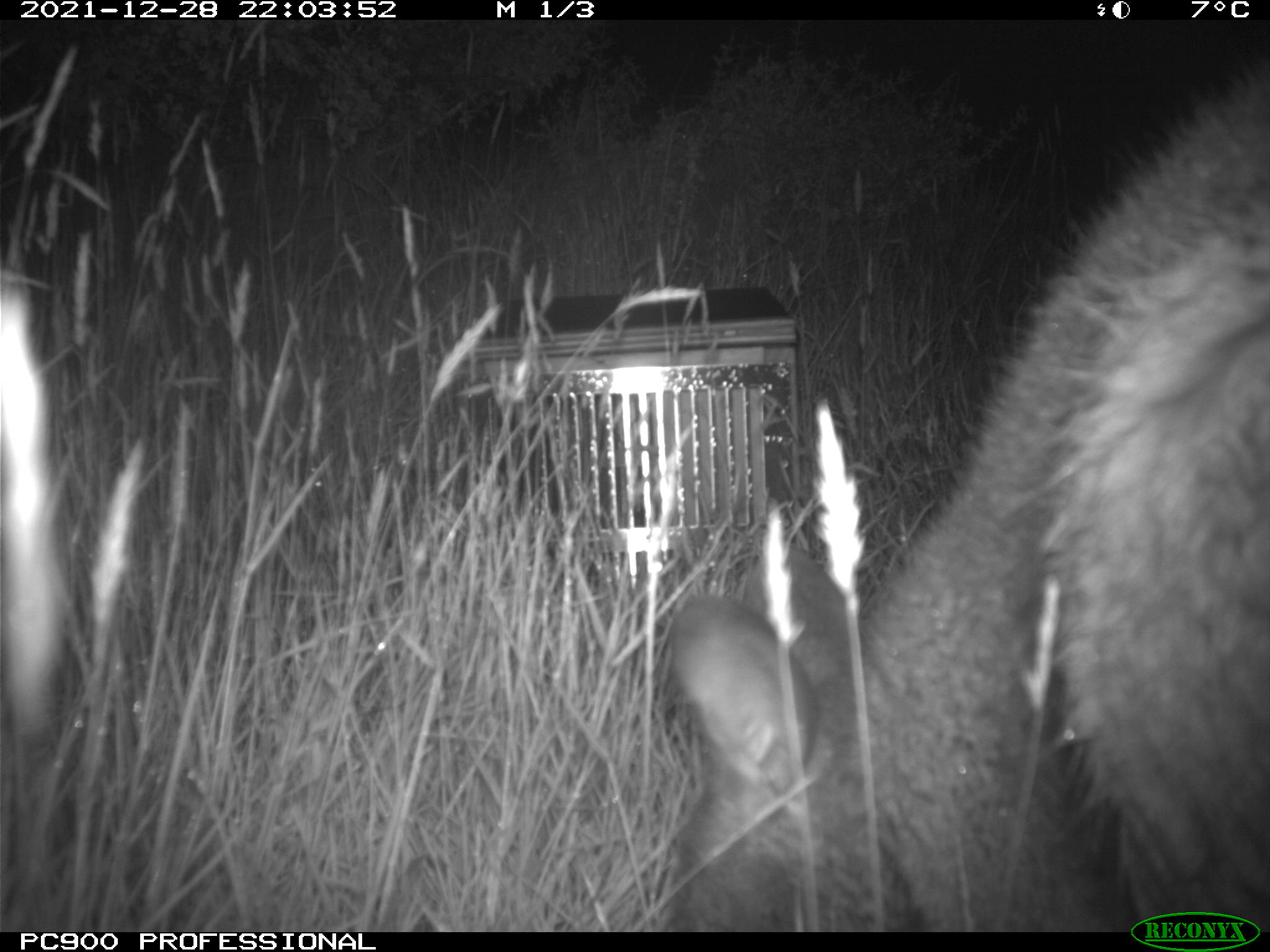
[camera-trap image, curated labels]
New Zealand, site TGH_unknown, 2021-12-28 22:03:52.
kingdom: Animalia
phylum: Chordata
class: Mammalia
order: Diprotodontia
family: Macropodidae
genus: Notamacropus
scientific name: Notamacropus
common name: wallaby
Wallaby (Notamacropus).